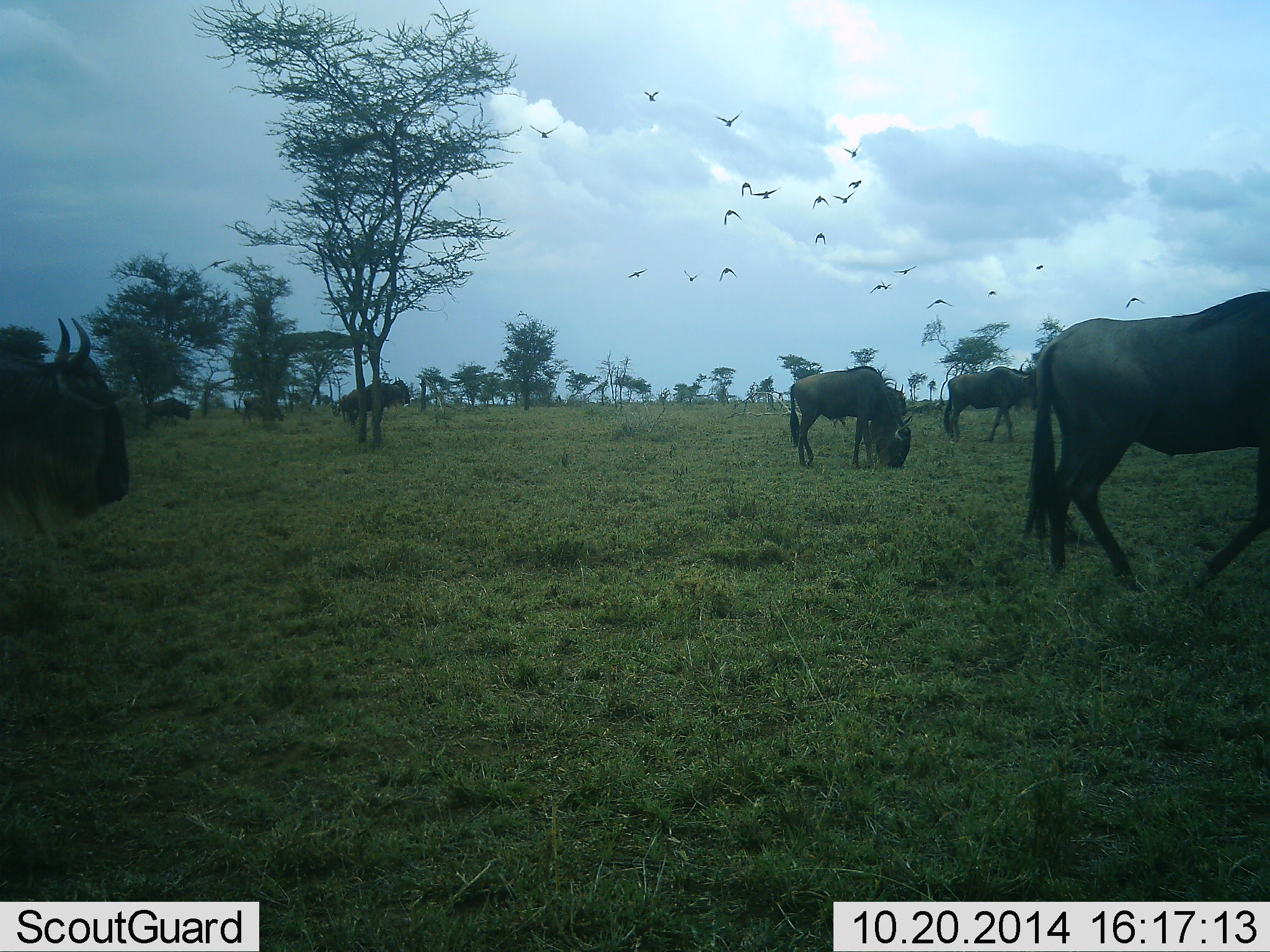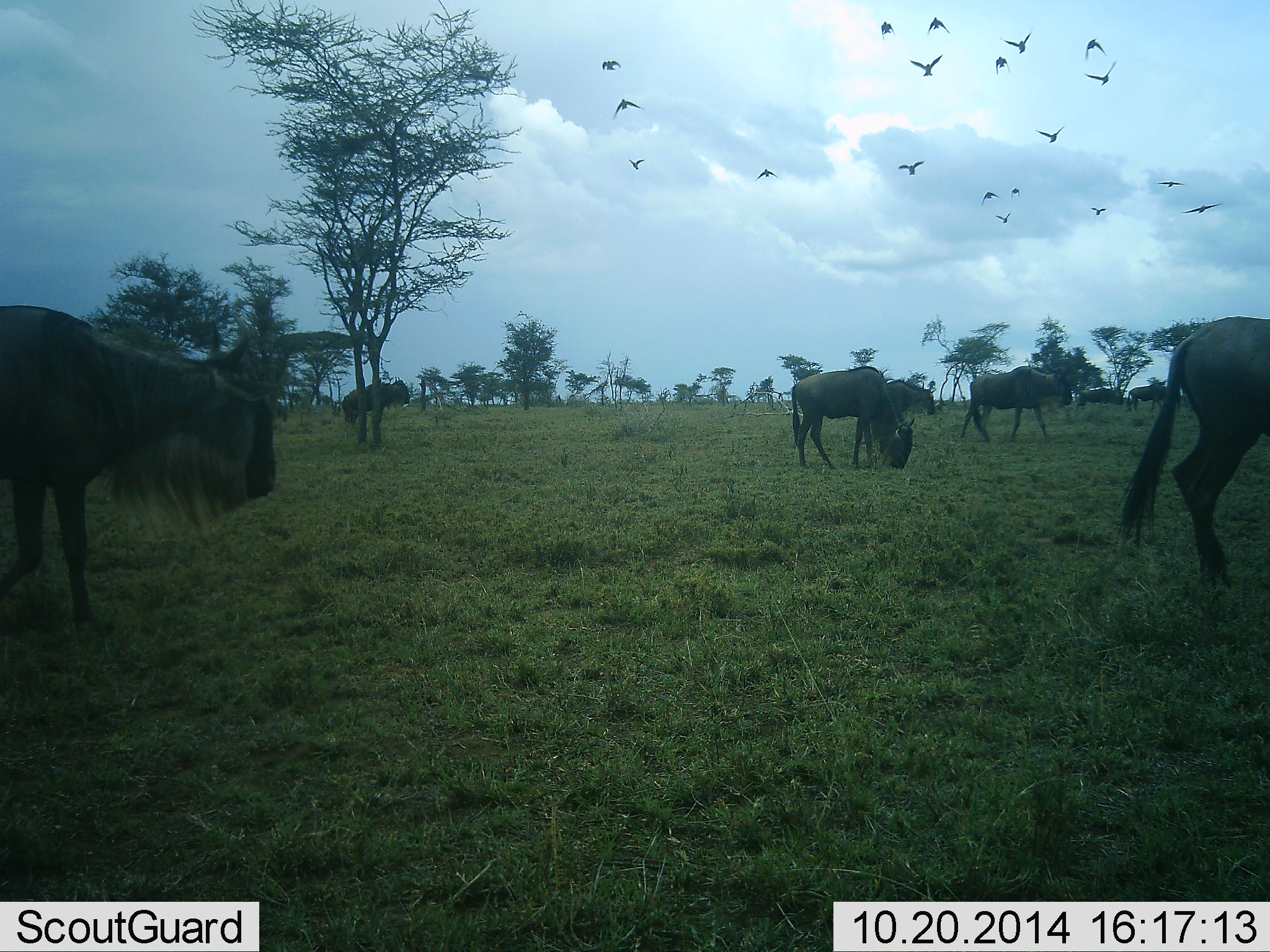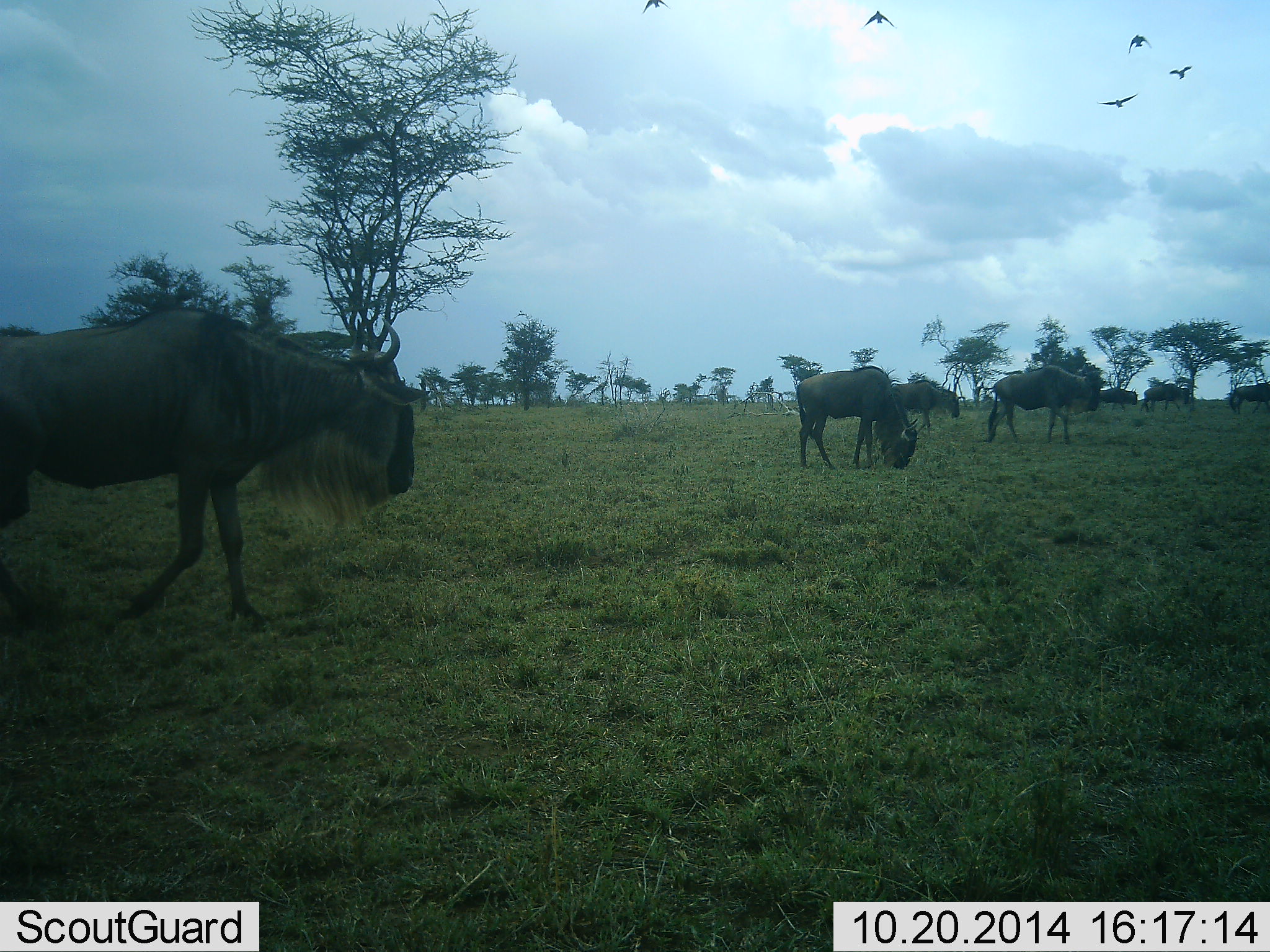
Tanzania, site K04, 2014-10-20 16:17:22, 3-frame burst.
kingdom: Animalia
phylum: Chordata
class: Aves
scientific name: Aves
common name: bird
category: otherbird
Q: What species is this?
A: Otherbird (bird) (Aves).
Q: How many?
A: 11-50.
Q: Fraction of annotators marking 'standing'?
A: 0%.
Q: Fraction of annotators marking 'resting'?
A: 0%.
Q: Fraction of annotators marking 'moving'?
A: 100%.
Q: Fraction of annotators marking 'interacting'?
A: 0%.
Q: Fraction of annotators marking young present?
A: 0%.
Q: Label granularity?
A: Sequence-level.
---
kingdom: Animalia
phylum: Chordata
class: Mammalia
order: Artiodactyla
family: Bovidae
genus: Connochaetes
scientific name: Connochaetes taurinus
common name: blue wildebeest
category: wildebeest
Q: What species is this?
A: Wildebeest (blue wildebeest) (Connochaetes taurinus).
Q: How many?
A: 8.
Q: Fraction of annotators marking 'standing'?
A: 43%.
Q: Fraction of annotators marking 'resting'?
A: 0%.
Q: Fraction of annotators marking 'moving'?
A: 79%.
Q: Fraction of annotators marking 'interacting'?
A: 0%.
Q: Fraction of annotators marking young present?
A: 0%.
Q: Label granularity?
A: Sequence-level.